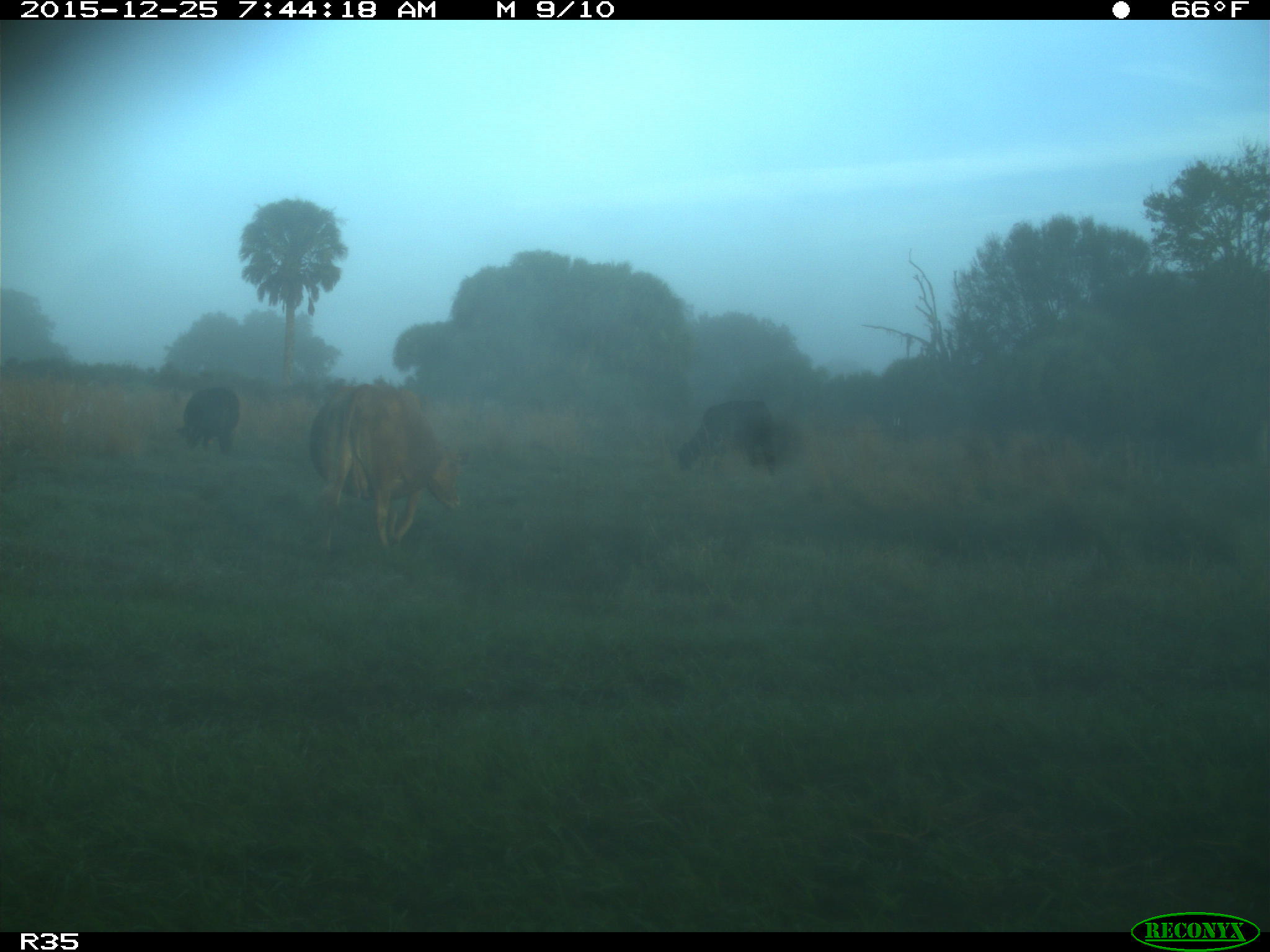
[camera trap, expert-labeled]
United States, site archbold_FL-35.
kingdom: Animalia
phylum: Chordata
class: Mammalia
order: Artiodactyla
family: Bovidae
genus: Bos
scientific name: Bos taurus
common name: domestic cow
Bos taurus (domestic cow).